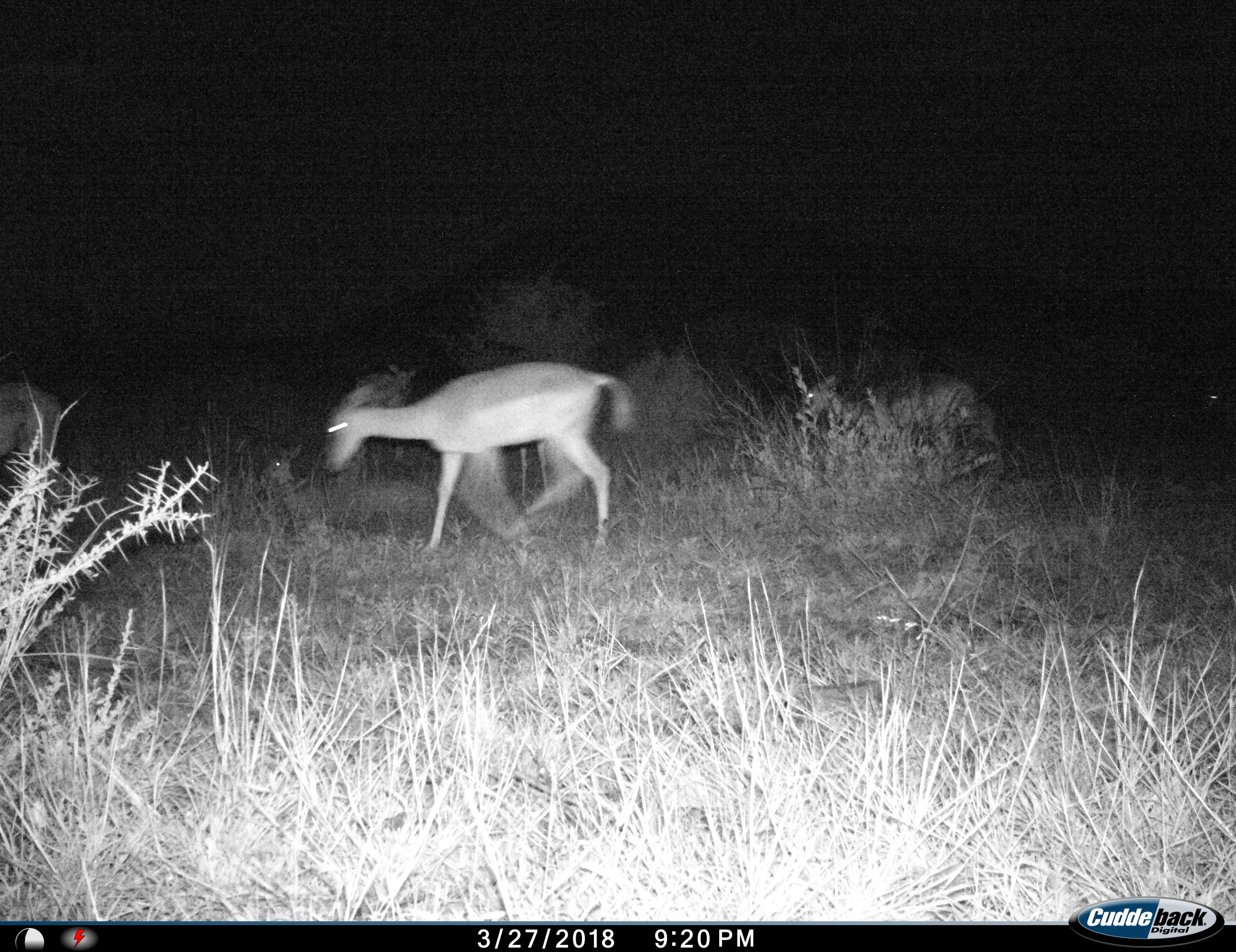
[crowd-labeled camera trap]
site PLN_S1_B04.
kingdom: Animalia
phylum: Chordata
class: Mammalia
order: Artiodactyla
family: Bovidae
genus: Aepyceros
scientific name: Aepyceros melampus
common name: impala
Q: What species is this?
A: Impala (Aepyceros melampus).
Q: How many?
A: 4.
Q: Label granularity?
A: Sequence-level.